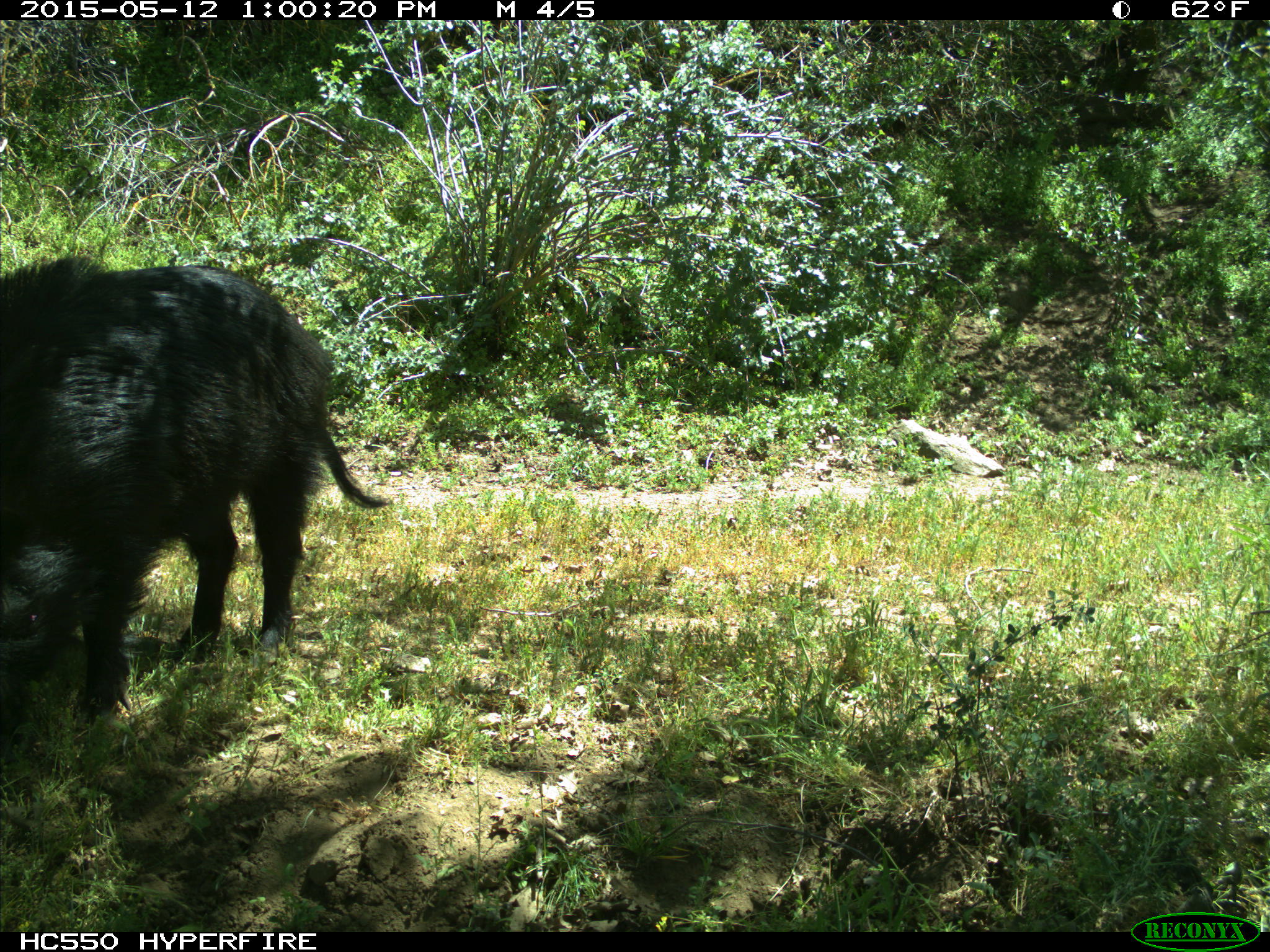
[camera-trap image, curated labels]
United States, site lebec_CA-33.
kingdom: Animalia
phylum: Chordata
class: Mammalia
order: Artiodactyla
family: Suidae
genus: Sus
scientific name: Sus scrofa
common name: wild boar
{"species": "Sus scrofa (wild boar)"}